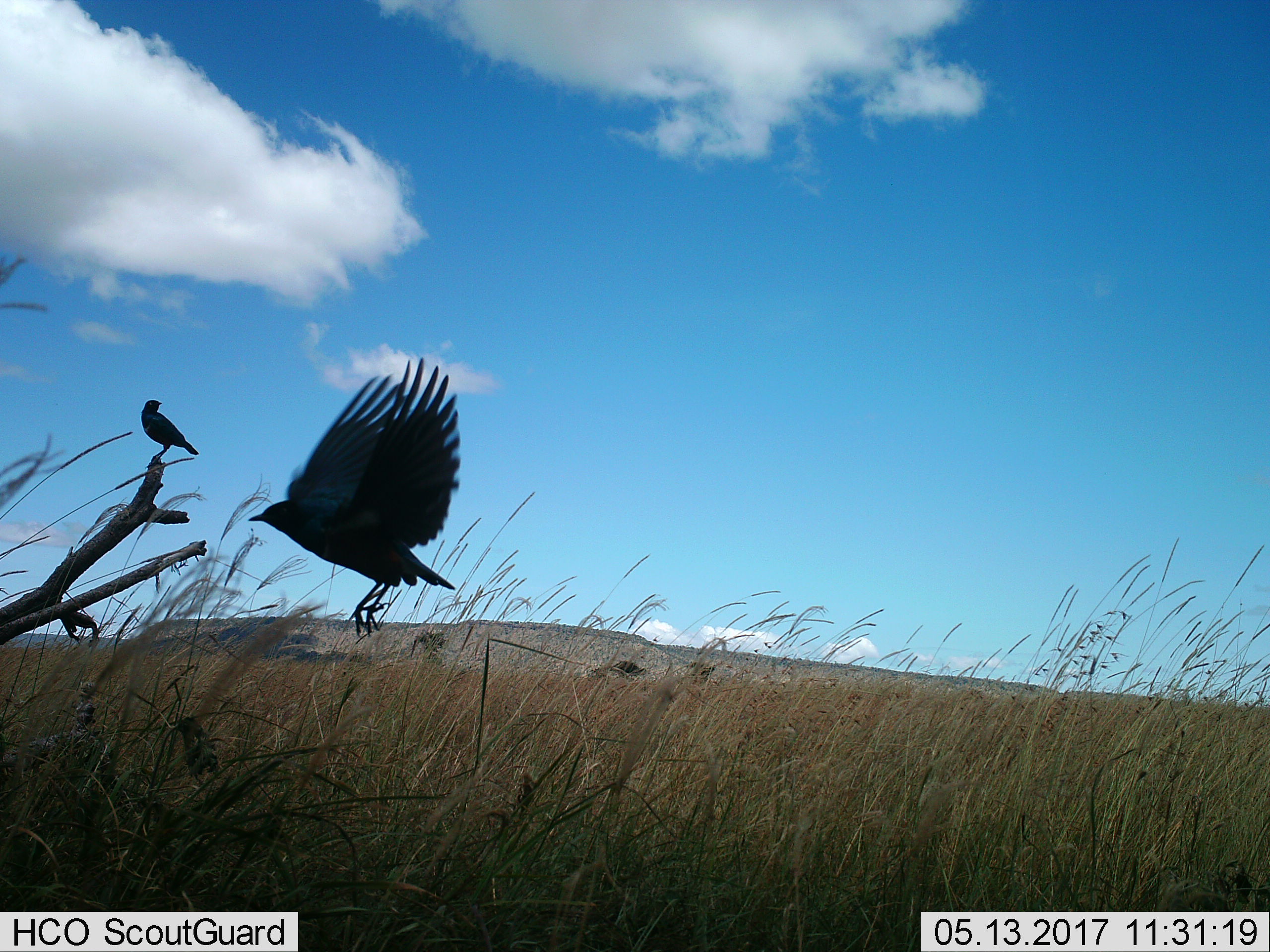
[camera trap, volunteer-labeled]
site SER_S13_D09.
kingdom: Animalia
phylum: Chordata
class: Aves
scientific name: Aves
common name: bird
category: birdother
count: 2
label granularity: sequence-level